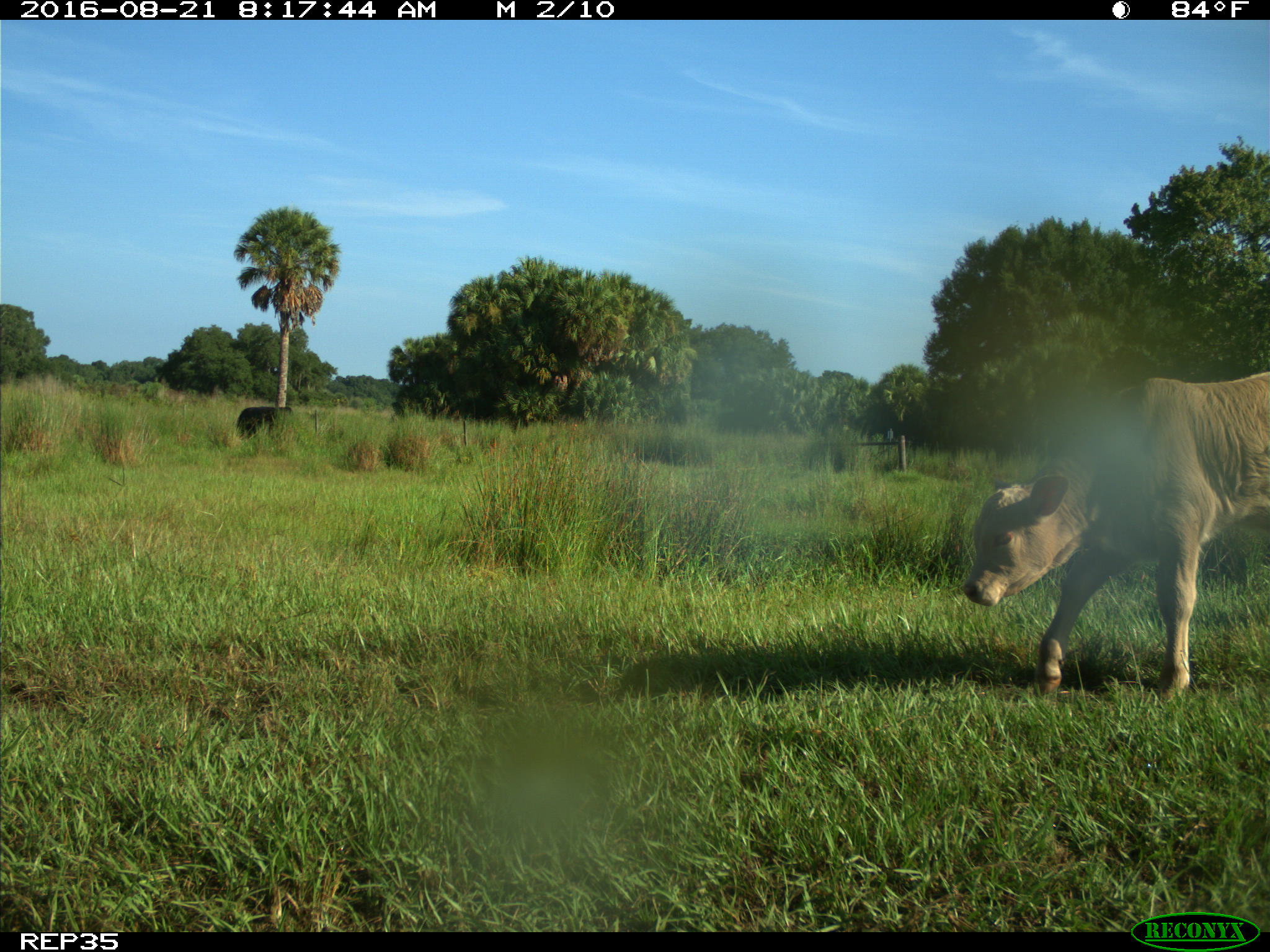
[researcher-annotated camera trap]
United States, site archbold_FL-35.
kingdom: Animalia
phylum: Chordata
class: Mammalia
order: Artiodactyla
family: Bovidae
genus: Bos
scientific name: Bos taurus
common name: domestic cow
Bos taurus (domestic cow).